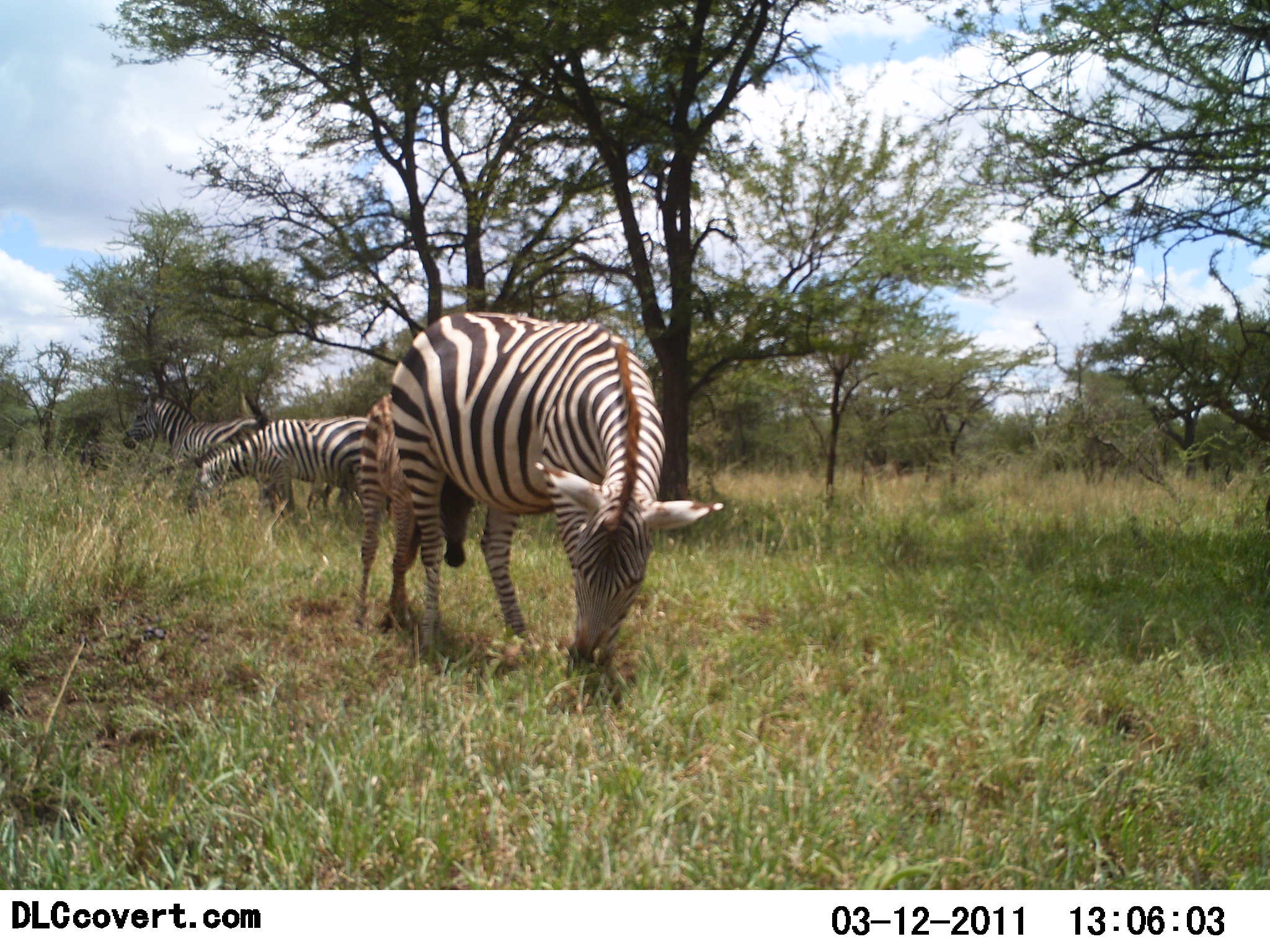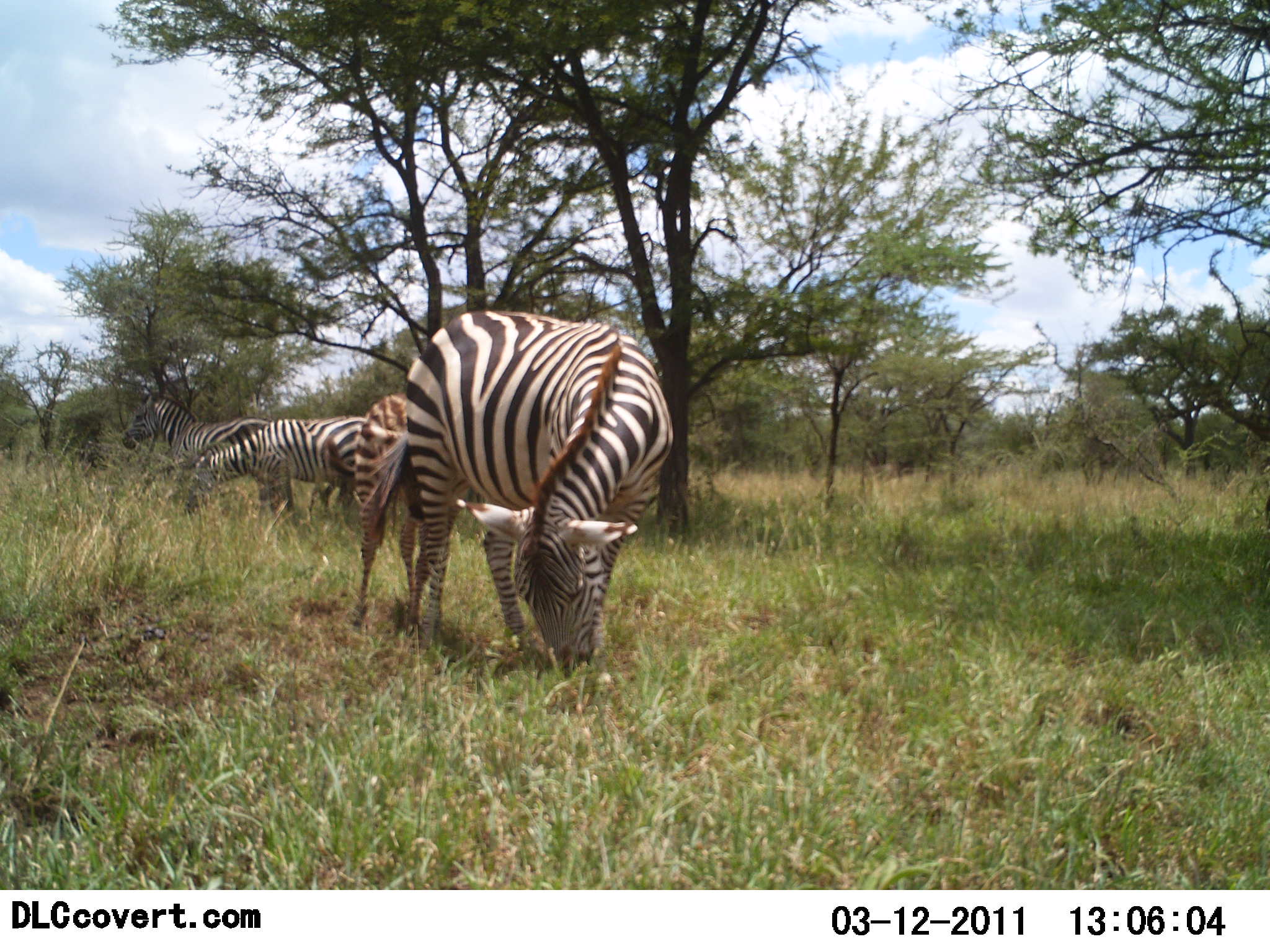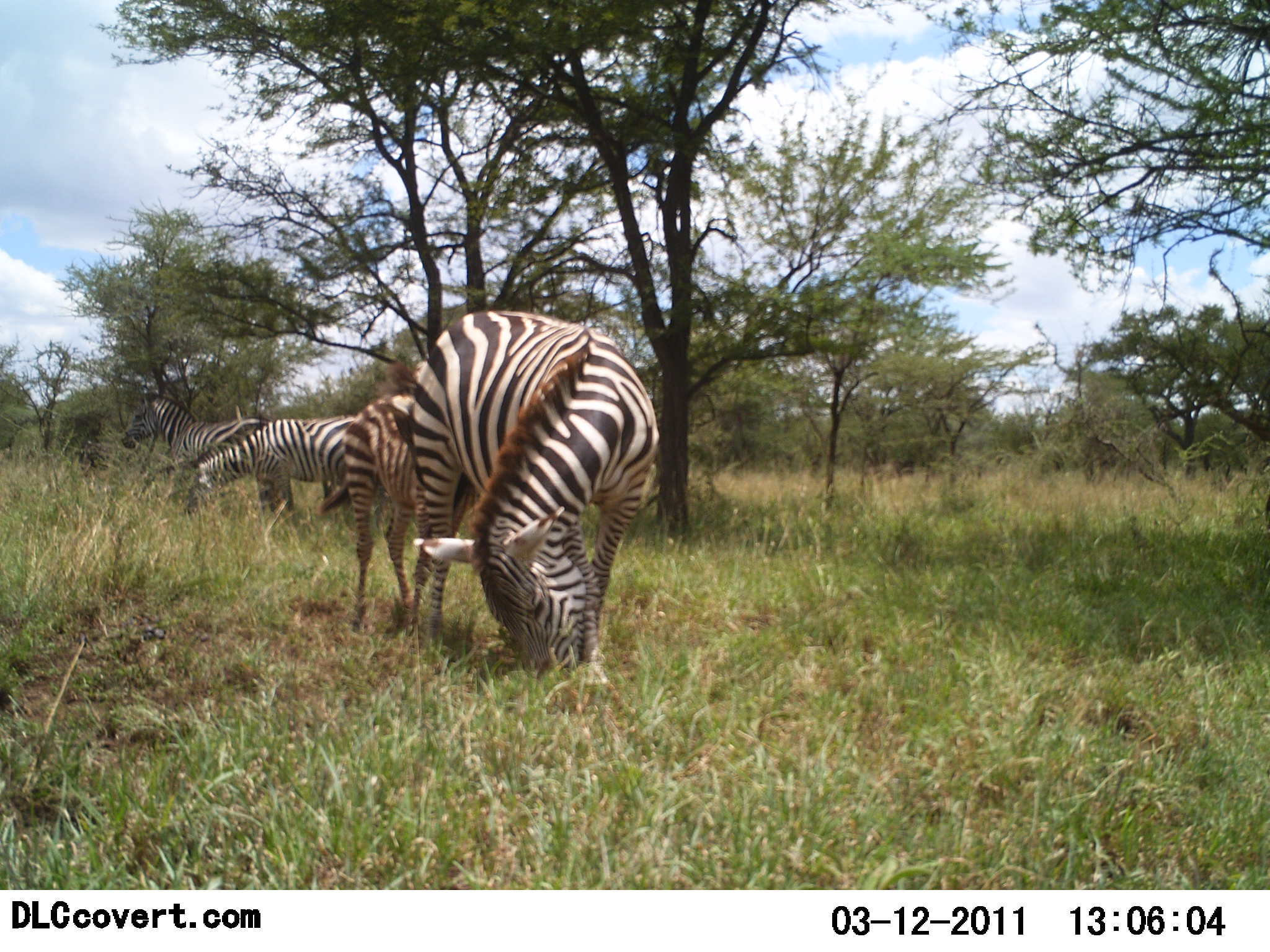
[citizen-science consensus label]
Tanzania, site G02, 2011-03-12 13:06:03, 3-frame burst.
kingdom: Animalia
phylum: Chordata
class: Mammalia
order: Perissodactyla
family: Equidae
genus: Equus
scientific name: Equus quagga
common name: plains zebra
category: zebra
Zebra (plains zebra) (Equus quagga), count 4. Behavior (volunteer vote fractions): standing 50%, resting 0%, moving 0%, interacting 0%. Young present (vote fraction): 40%. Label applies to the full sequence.